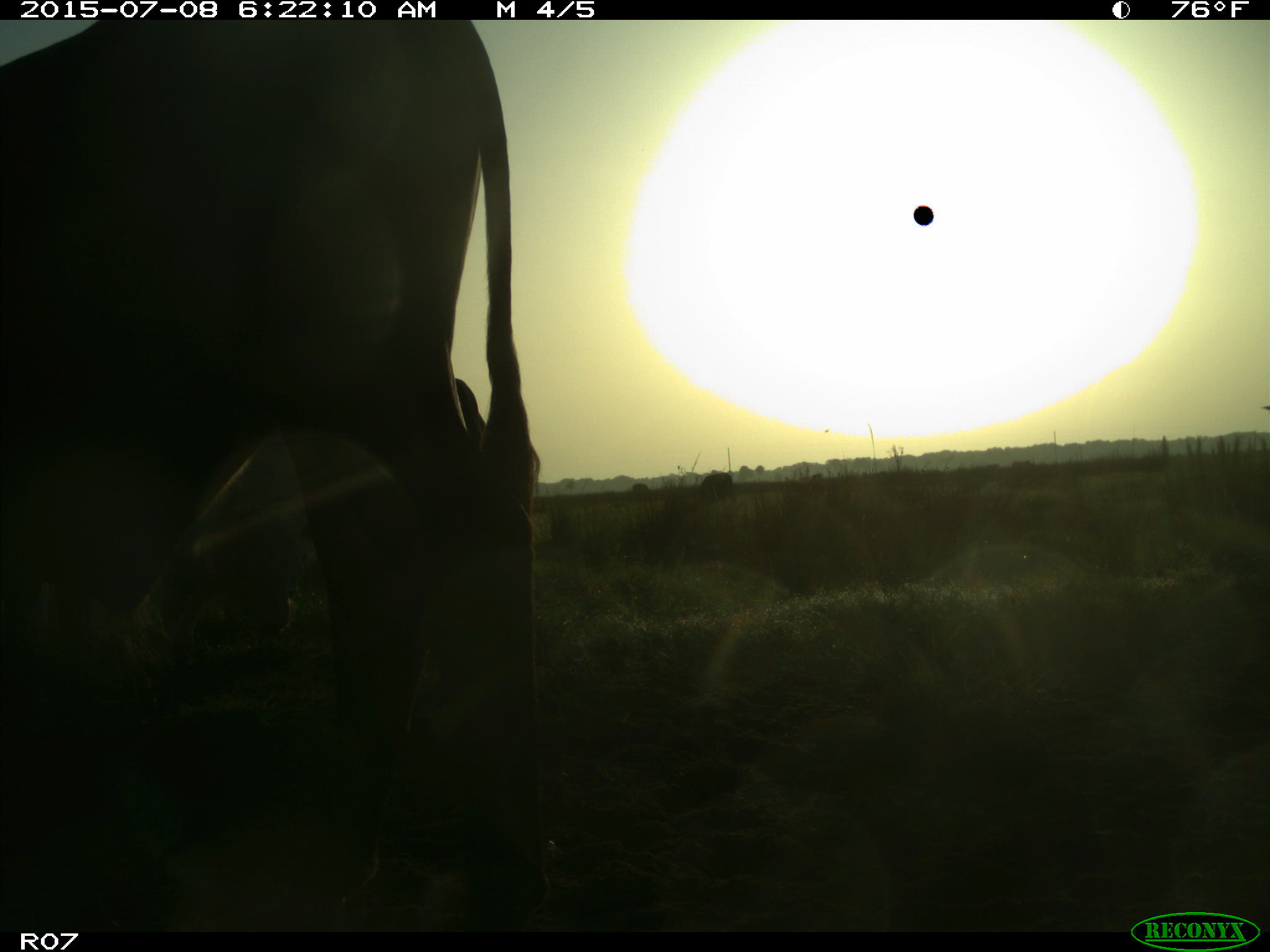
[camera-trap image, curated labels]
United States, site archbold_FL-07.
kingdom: Animalia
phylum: Chordata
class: Mammalia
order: Artiodactyla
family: Bovidae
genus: Bos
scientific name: Bos taurus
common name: domestic cow